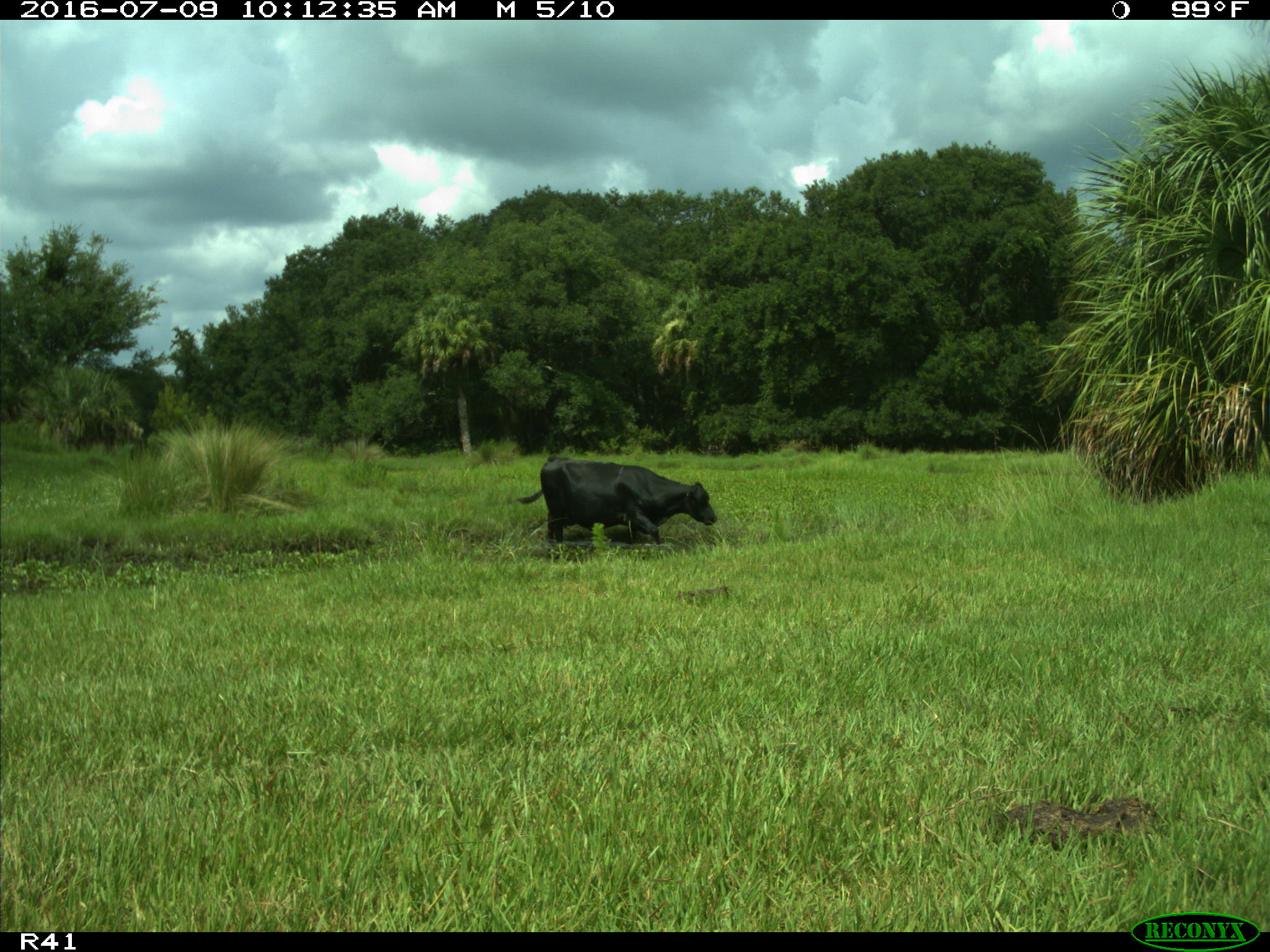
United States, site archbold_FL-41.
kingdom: Animalia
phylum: Chordata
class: Mammalia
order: Artiodactyla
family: Bovidae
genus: Bos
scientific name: Bos taurus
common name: domestic cow